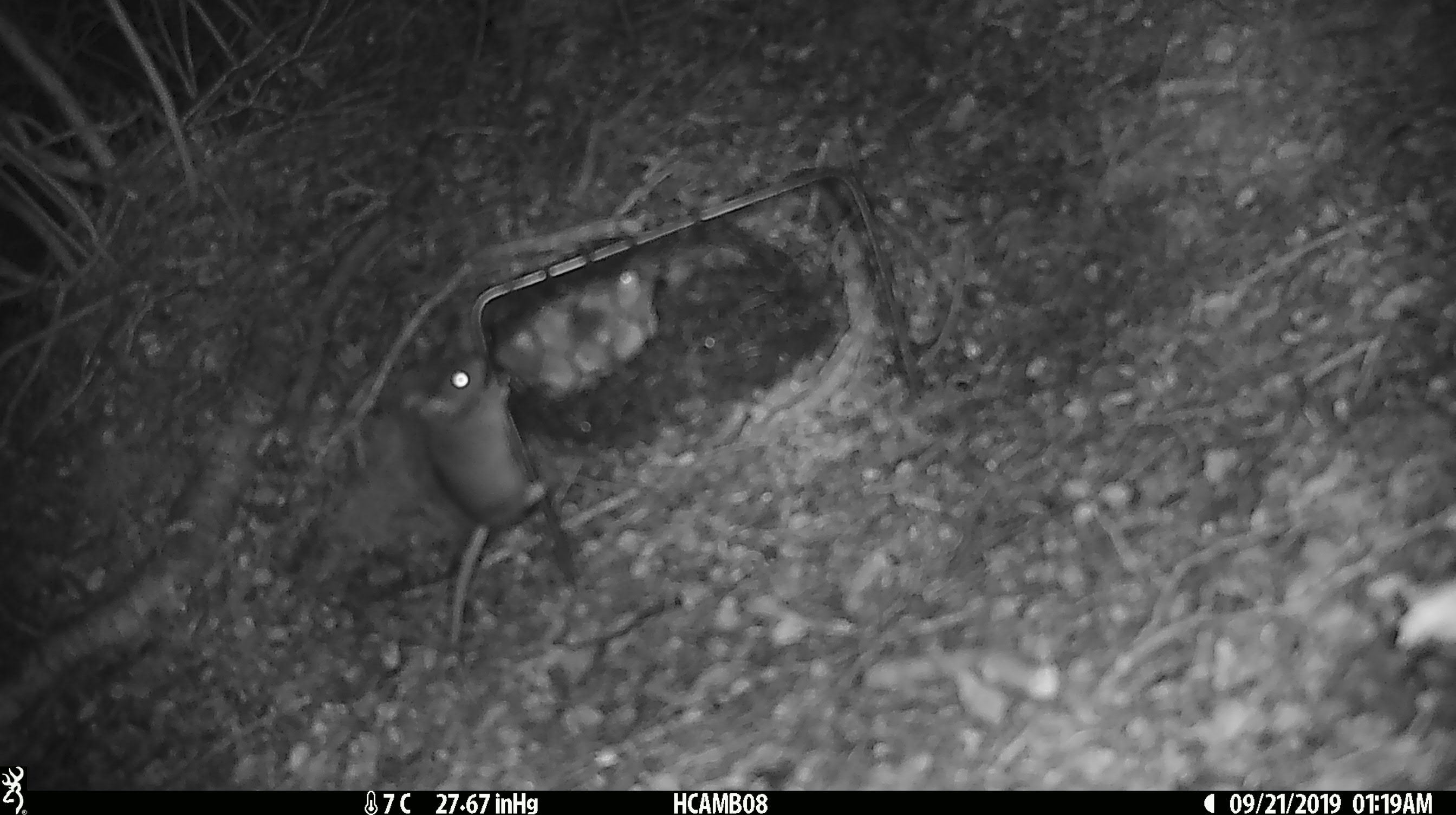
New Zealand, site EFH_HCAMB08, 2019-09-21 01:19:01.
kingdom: Animalia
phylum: Chordata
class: Mammalia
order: Rodentia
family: Muridae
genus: Mus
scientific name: Mus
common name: mouse